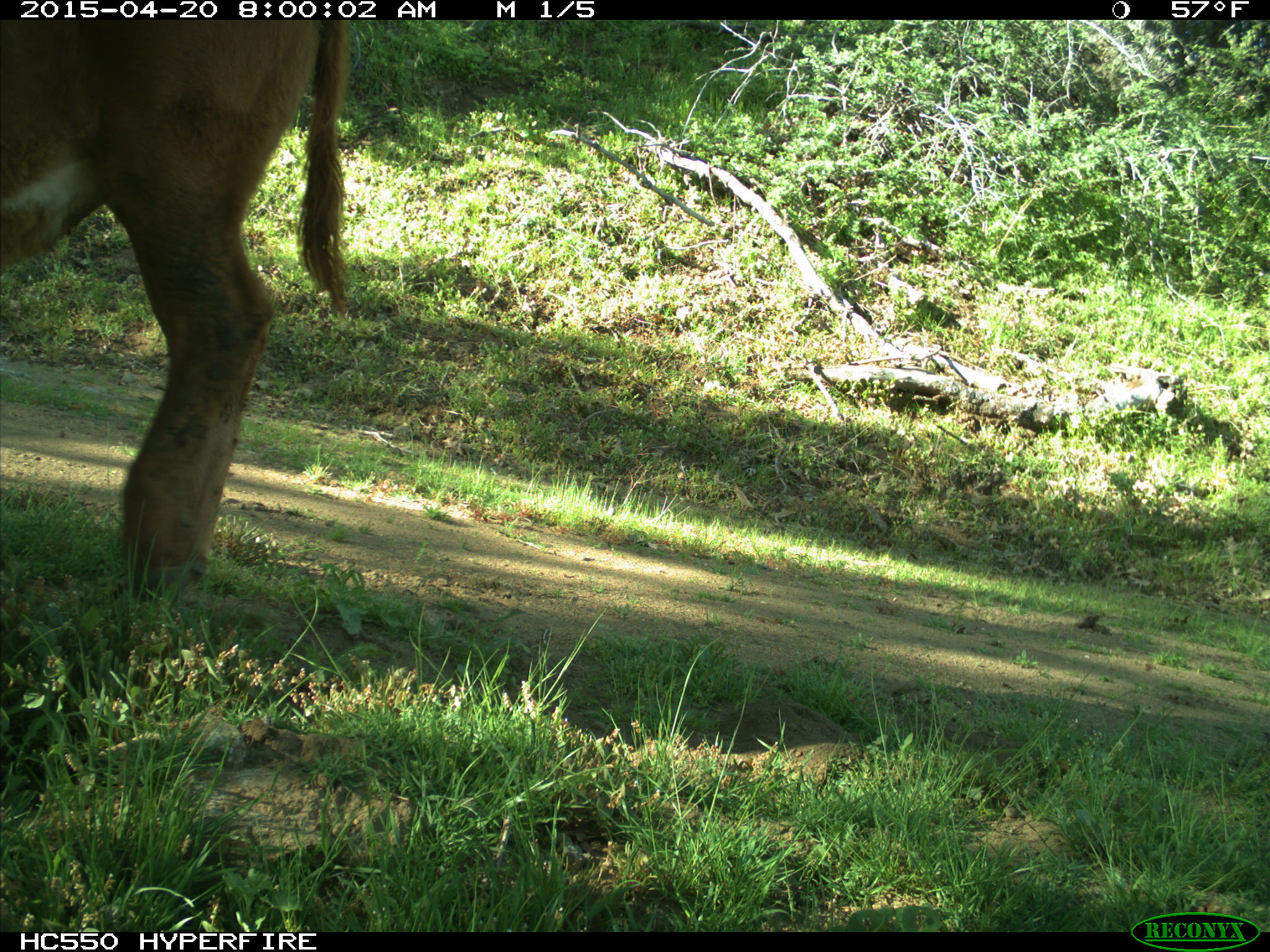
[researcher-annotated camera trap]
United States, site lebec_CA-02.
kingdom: Animalia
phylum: Chordata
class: Mammalia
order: Artiodactyla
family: Bovidae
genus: Bos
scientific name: Bos taurus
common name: domestic cow